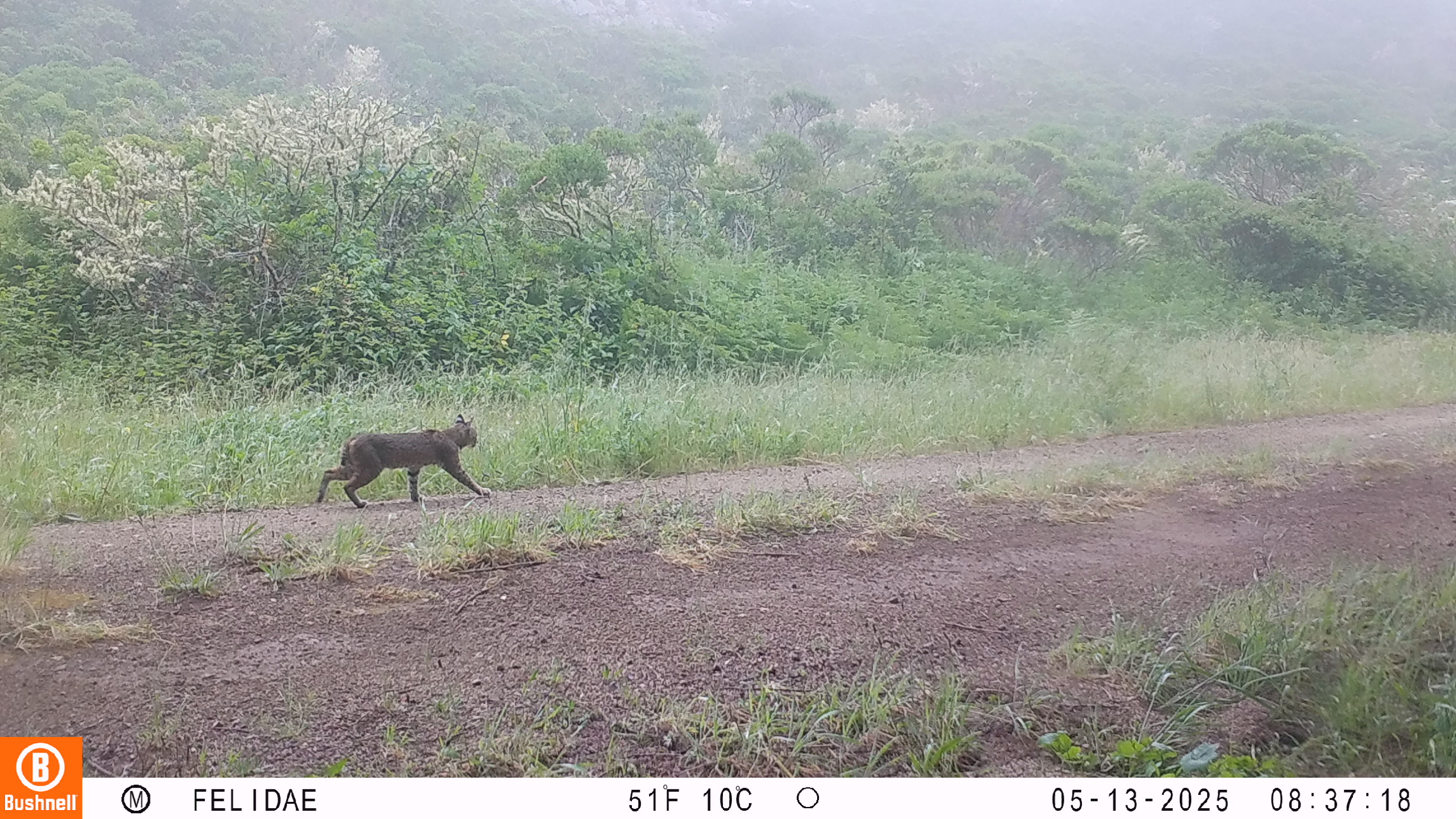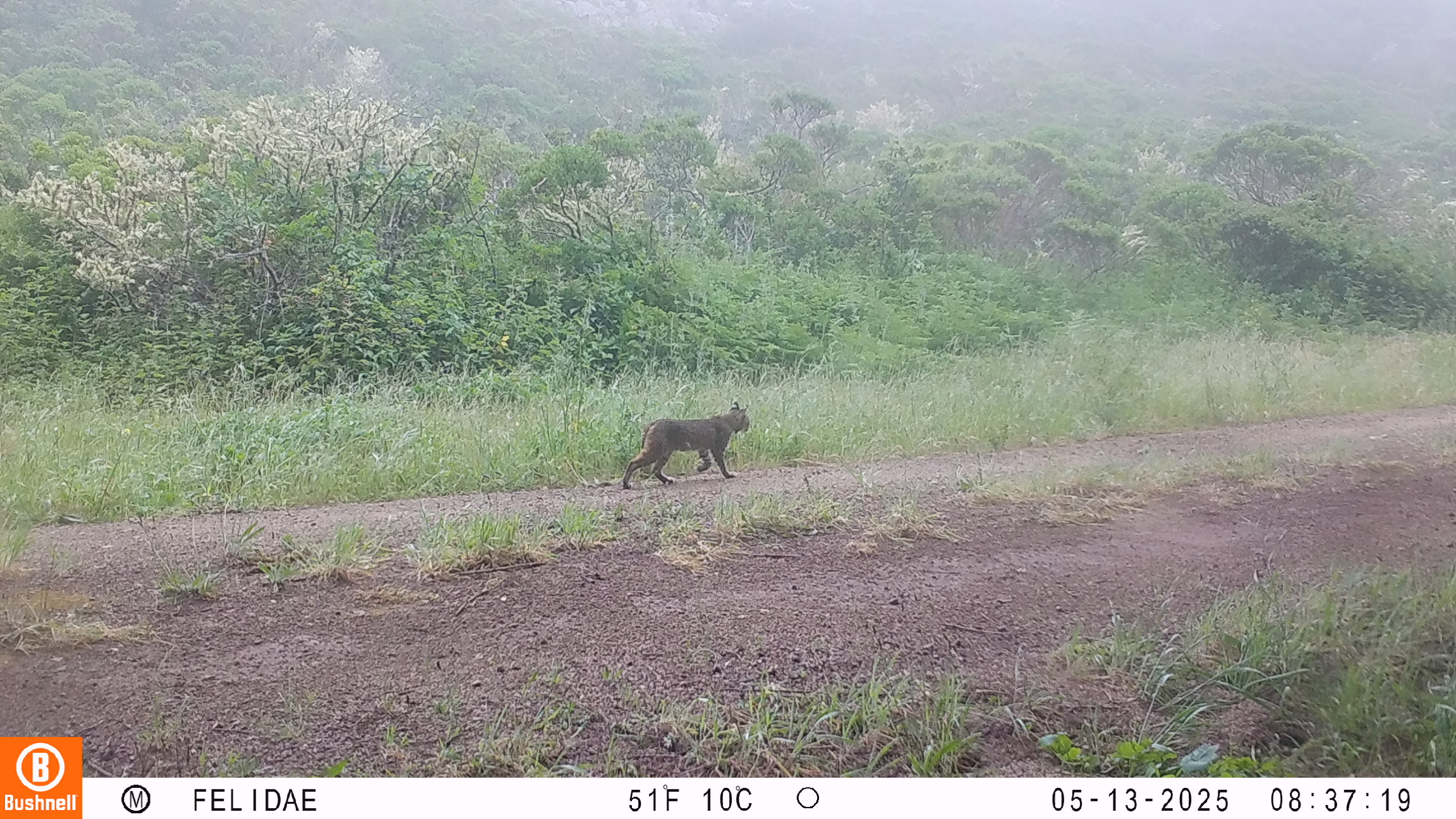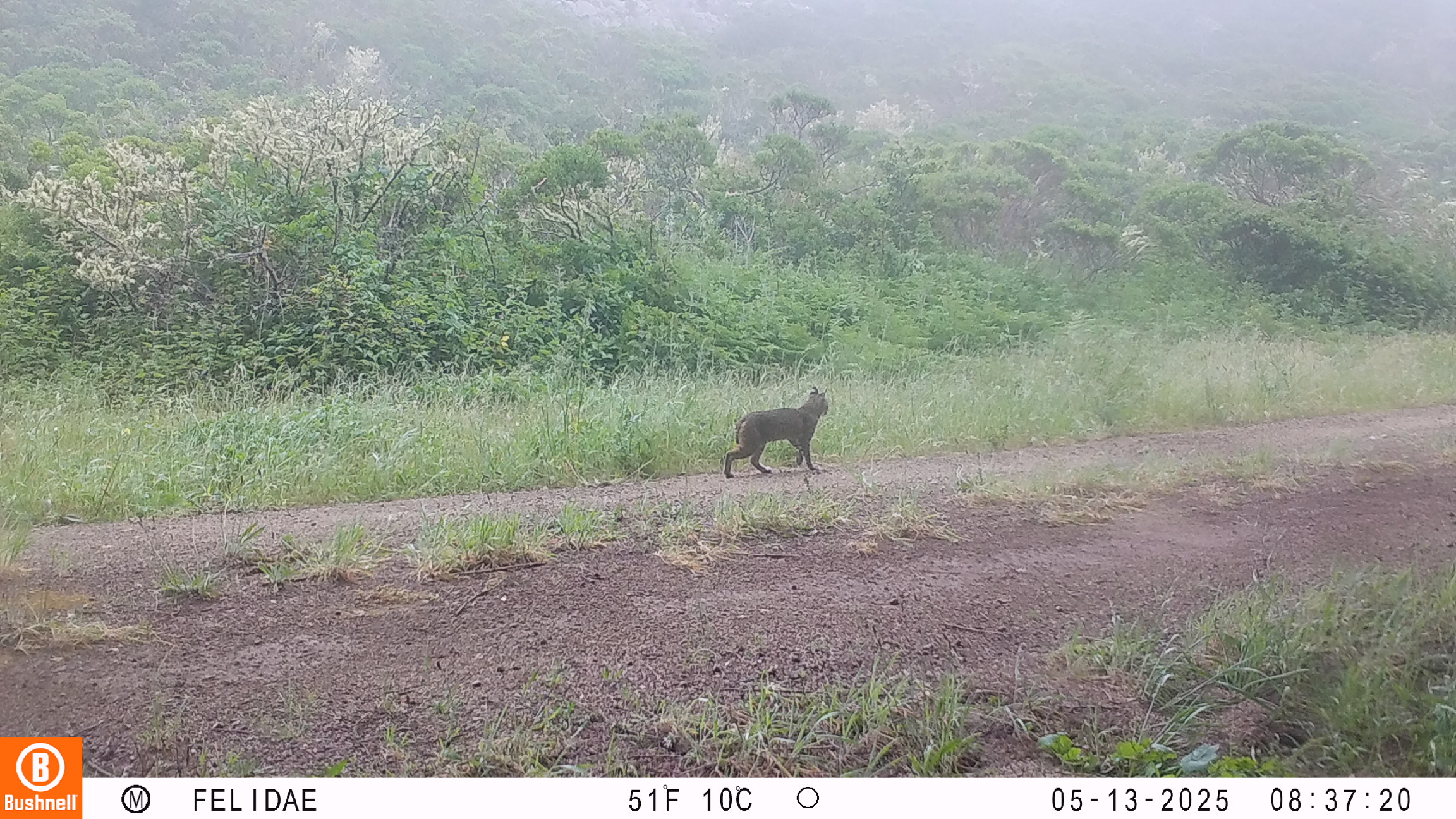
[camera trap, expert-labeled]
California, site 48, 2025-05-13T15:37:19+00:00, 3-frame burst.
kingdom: Animalia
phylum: Chordata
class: Mammalia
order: Carnivora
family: Felidae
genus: Lynx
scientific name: Lynx rufus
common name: bobcat